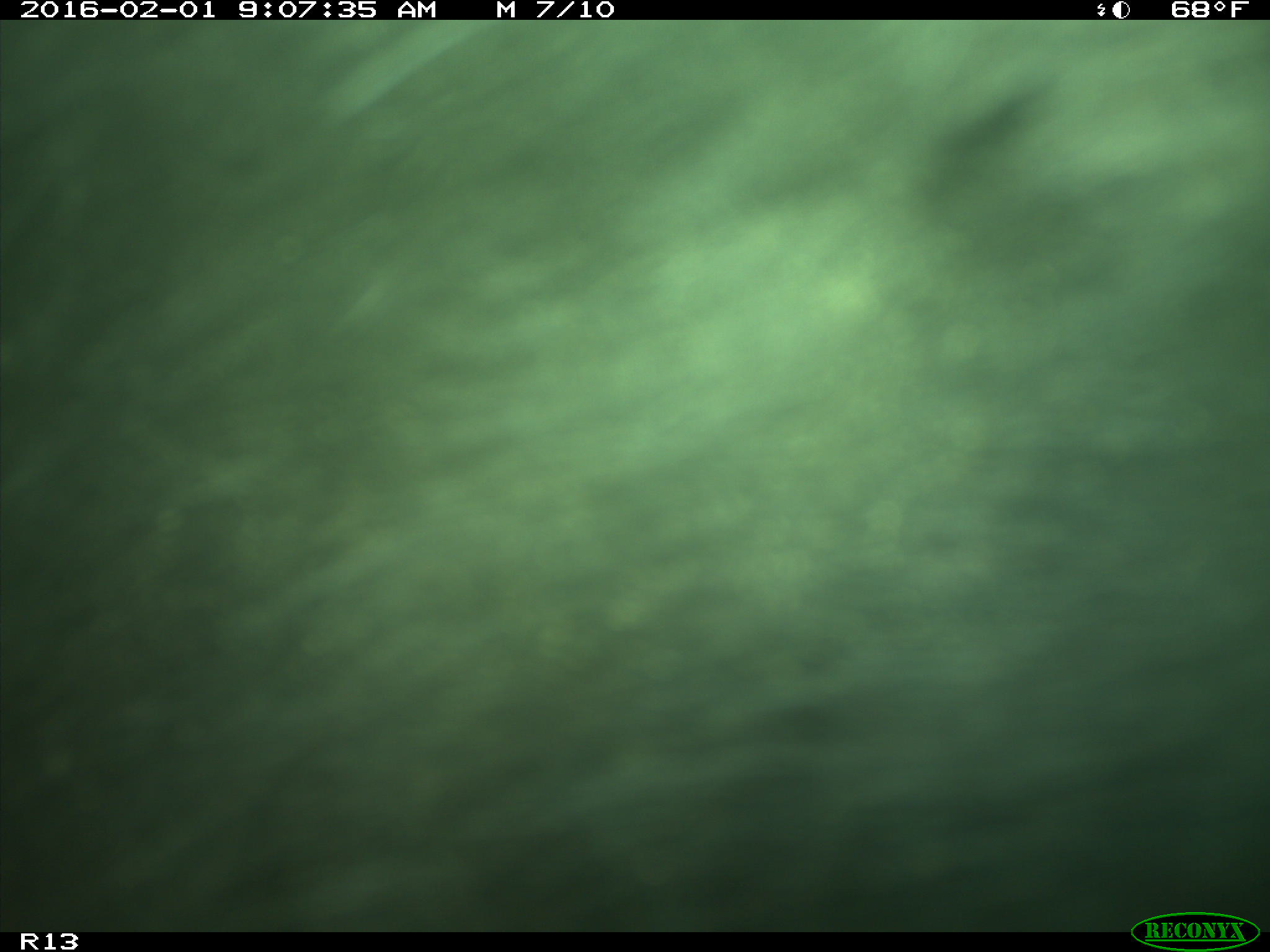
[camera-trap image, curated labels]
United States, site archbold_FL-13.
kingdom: Animalia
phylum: Chordata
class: Mammalia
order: Artiodactyla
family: Bovidae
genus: Bos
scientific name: Bos taurus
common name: domestic cow